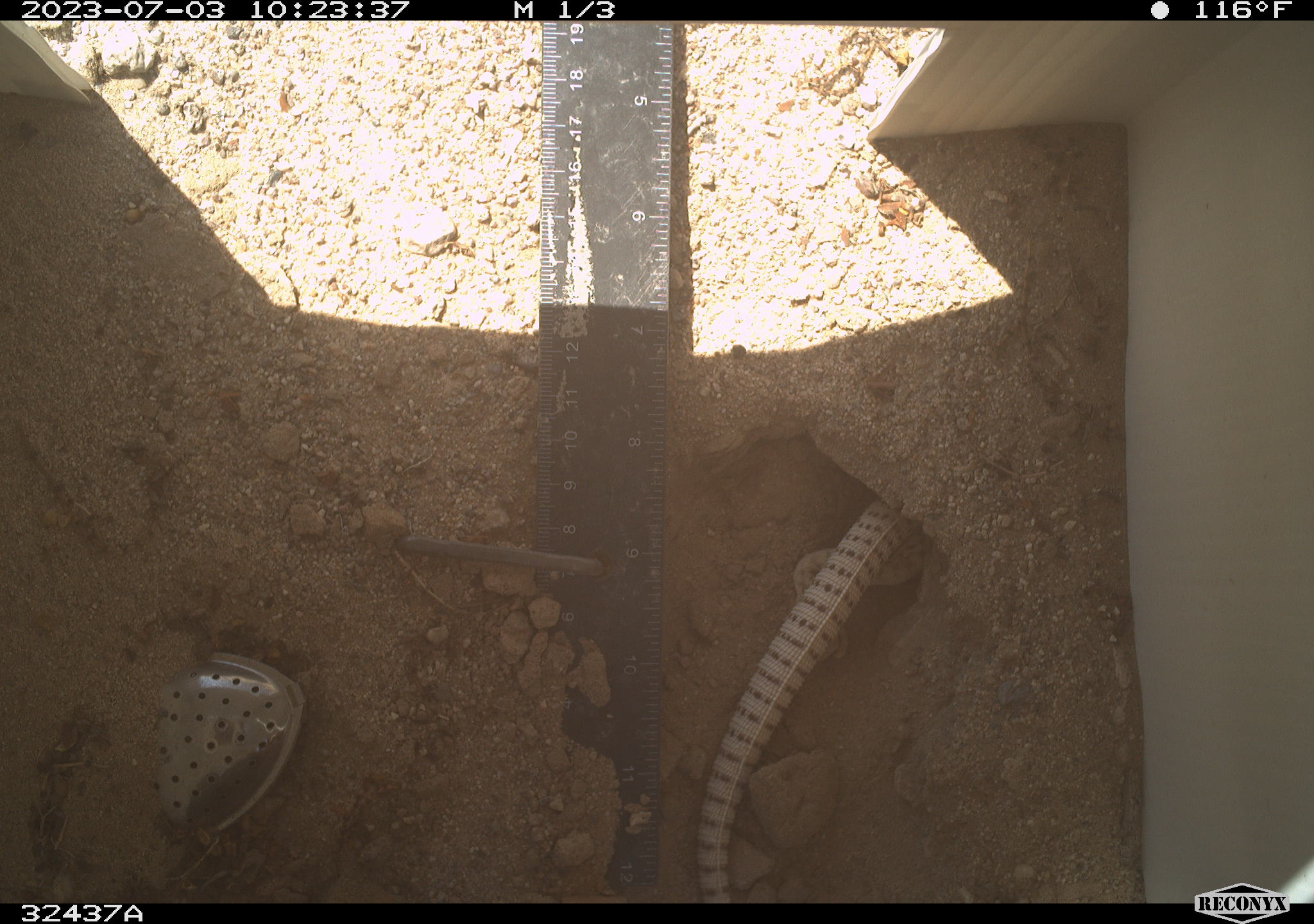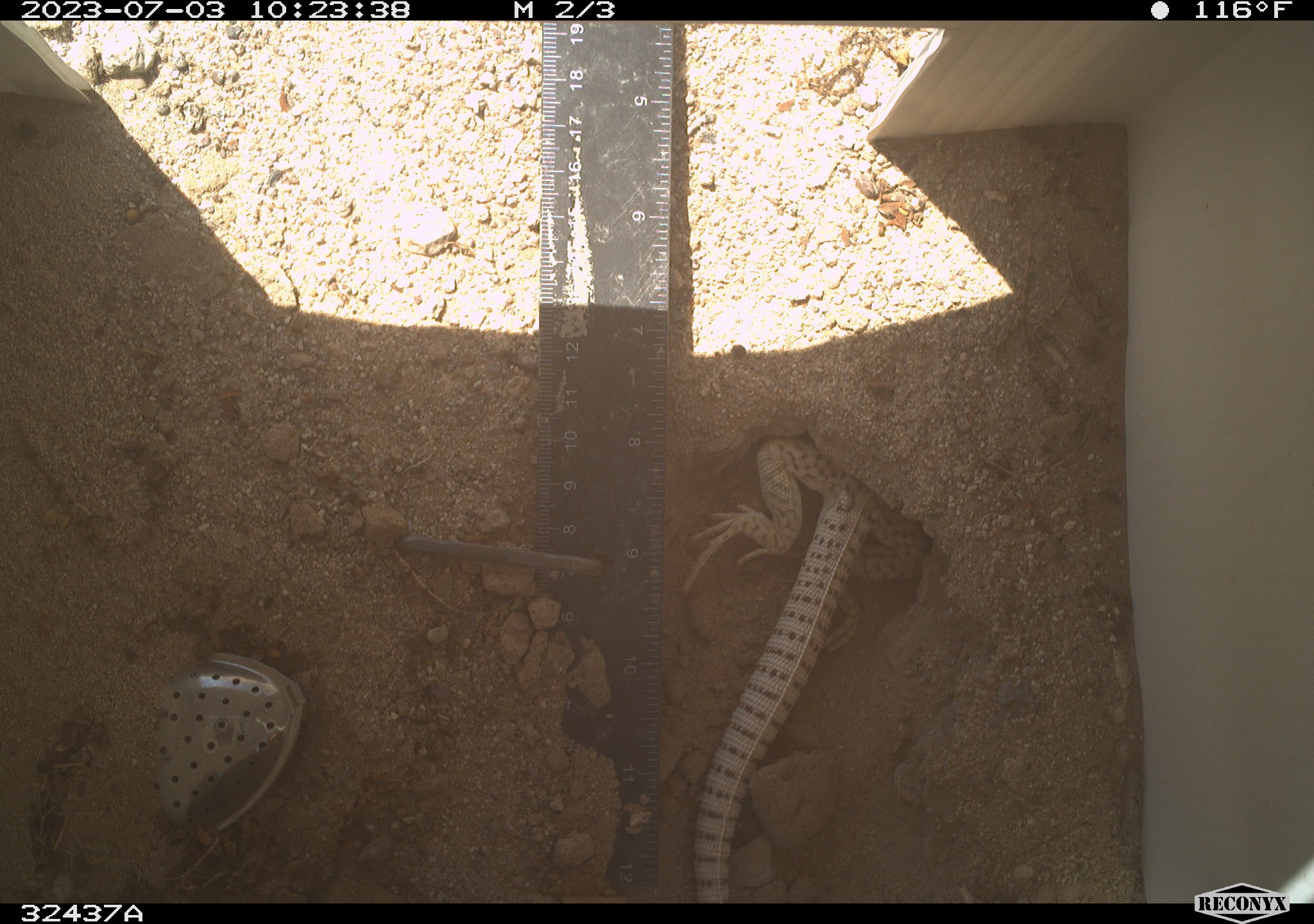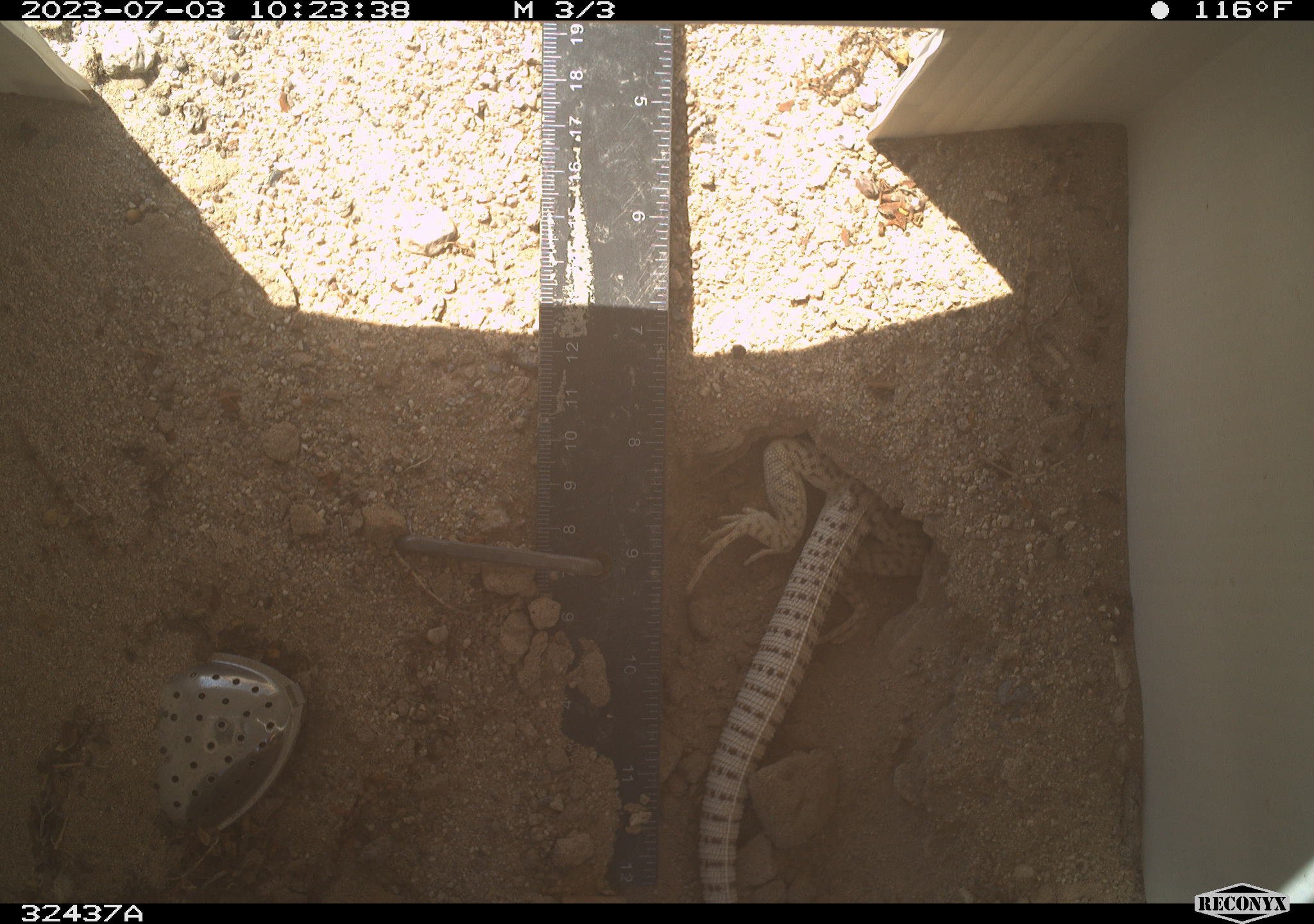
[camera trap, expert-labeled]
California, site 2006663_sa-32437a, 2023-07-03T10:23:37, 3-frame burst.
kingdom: Animalia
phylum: Chordata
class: Reptilia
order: Squamata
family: Iguanidae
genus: Dipsosaurus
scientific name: Dipsosaurus dorsalis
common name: common desert iguana